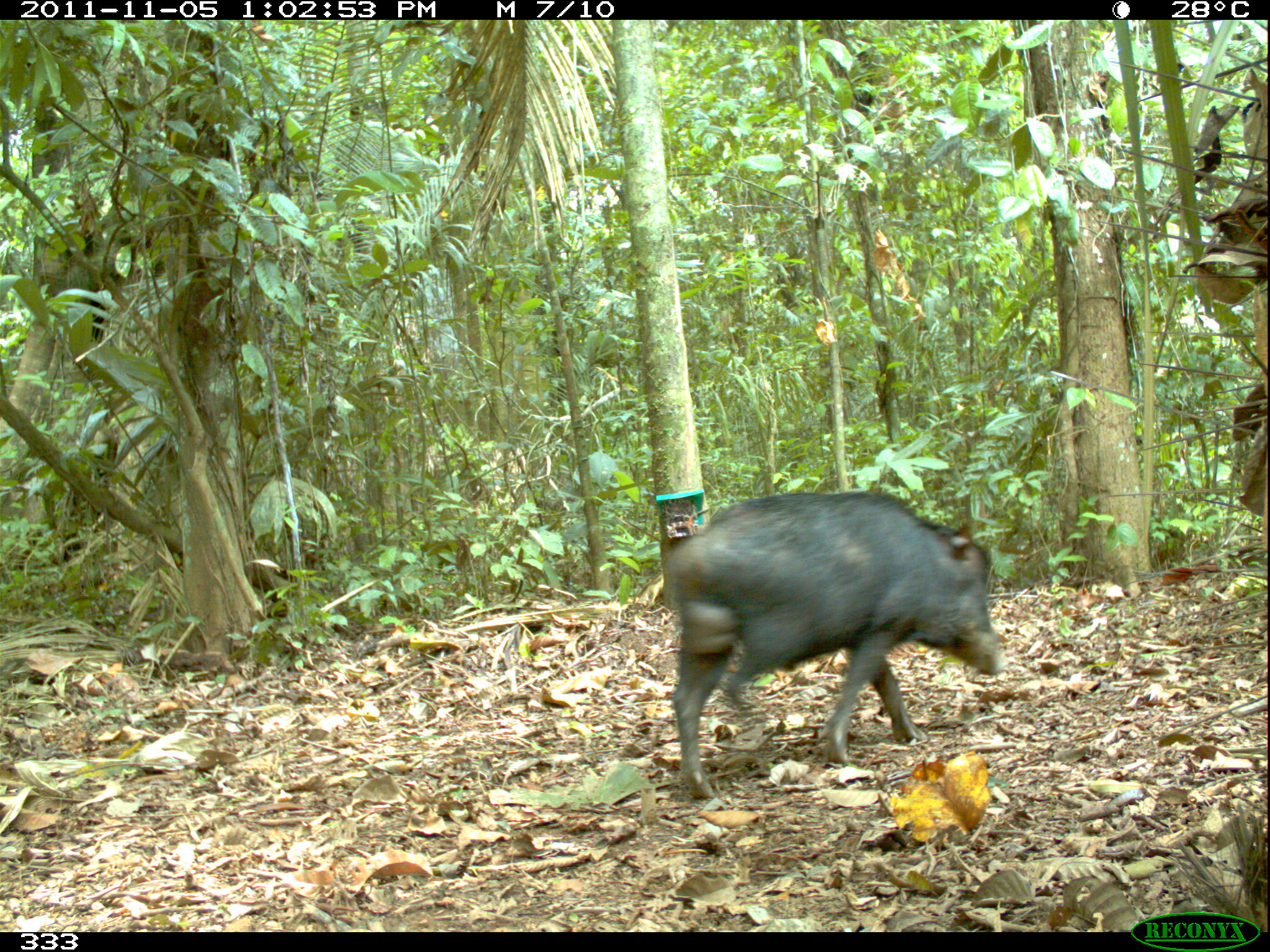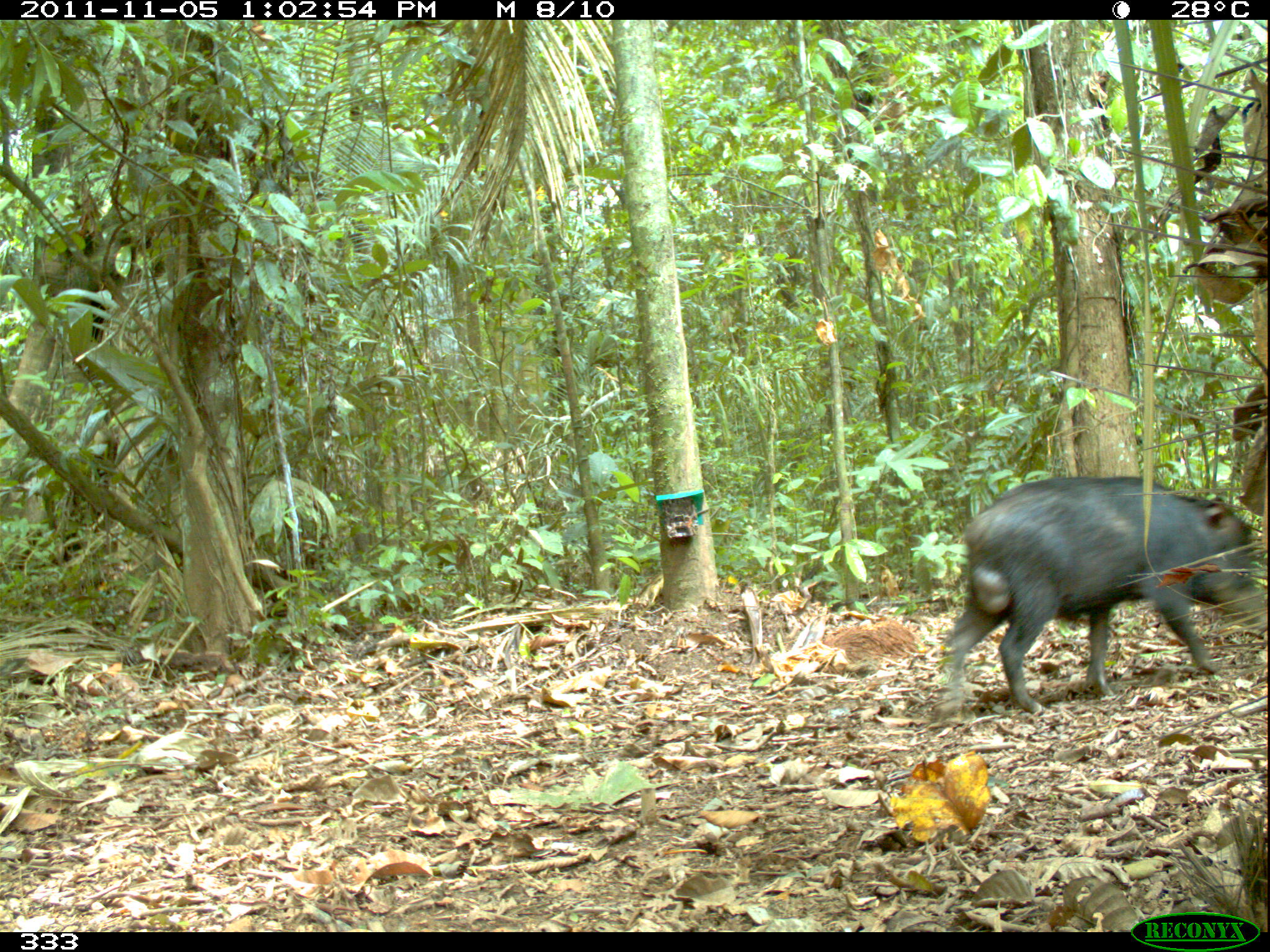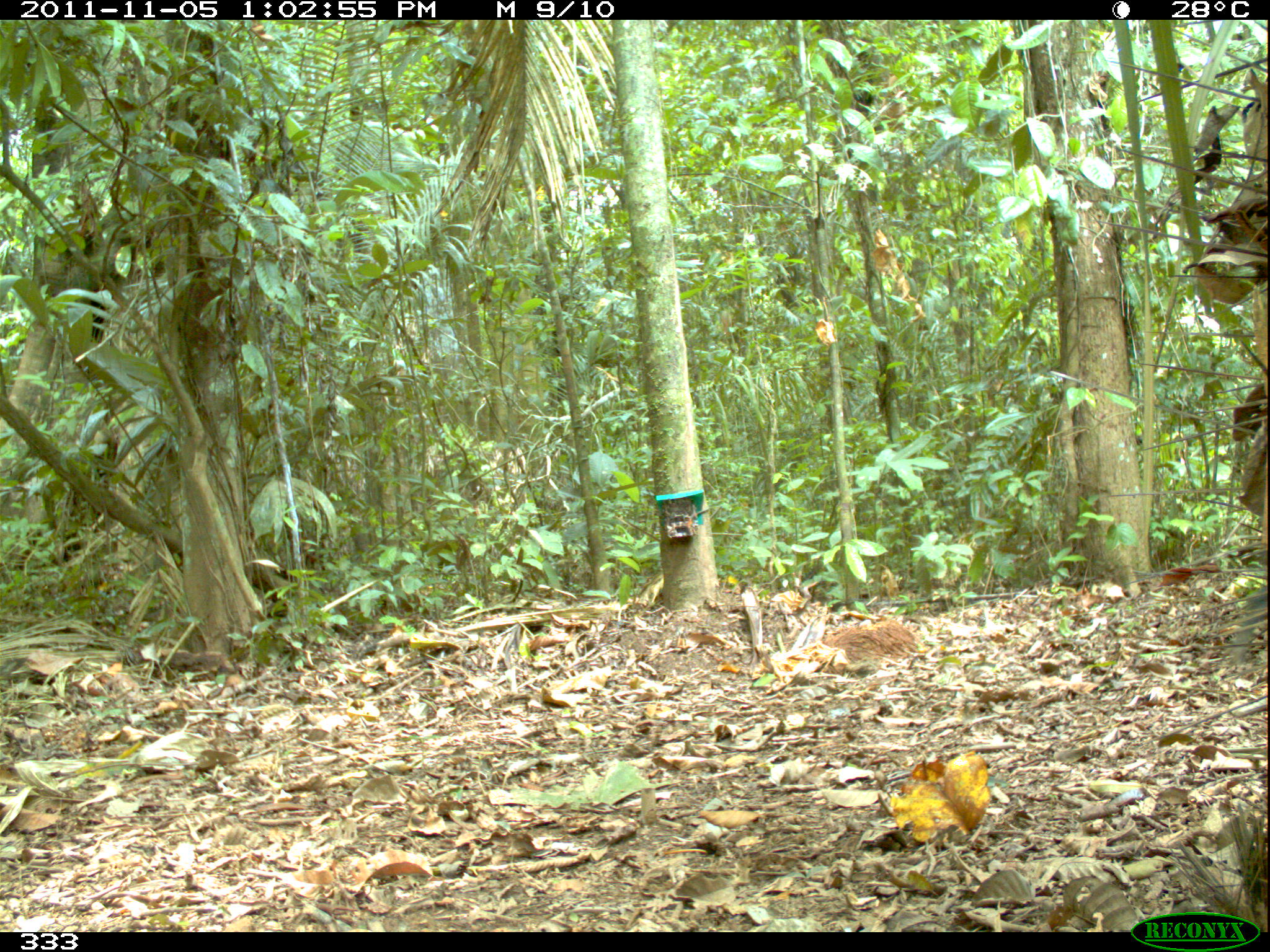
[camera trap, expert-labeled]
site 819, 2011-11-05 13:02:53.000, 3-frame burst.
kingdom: Animalia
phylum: Chordata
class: Mammalia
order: Artiodactyla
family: Tayassuidae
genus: Tayassu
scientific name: Tayassu pecari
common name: white-lipped peccary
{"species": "Tayassu pecari (white-lipped peccary)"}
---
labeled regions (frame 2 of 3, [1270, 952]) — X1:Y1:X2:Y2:
tayassu pecari: 943:476:1262:709